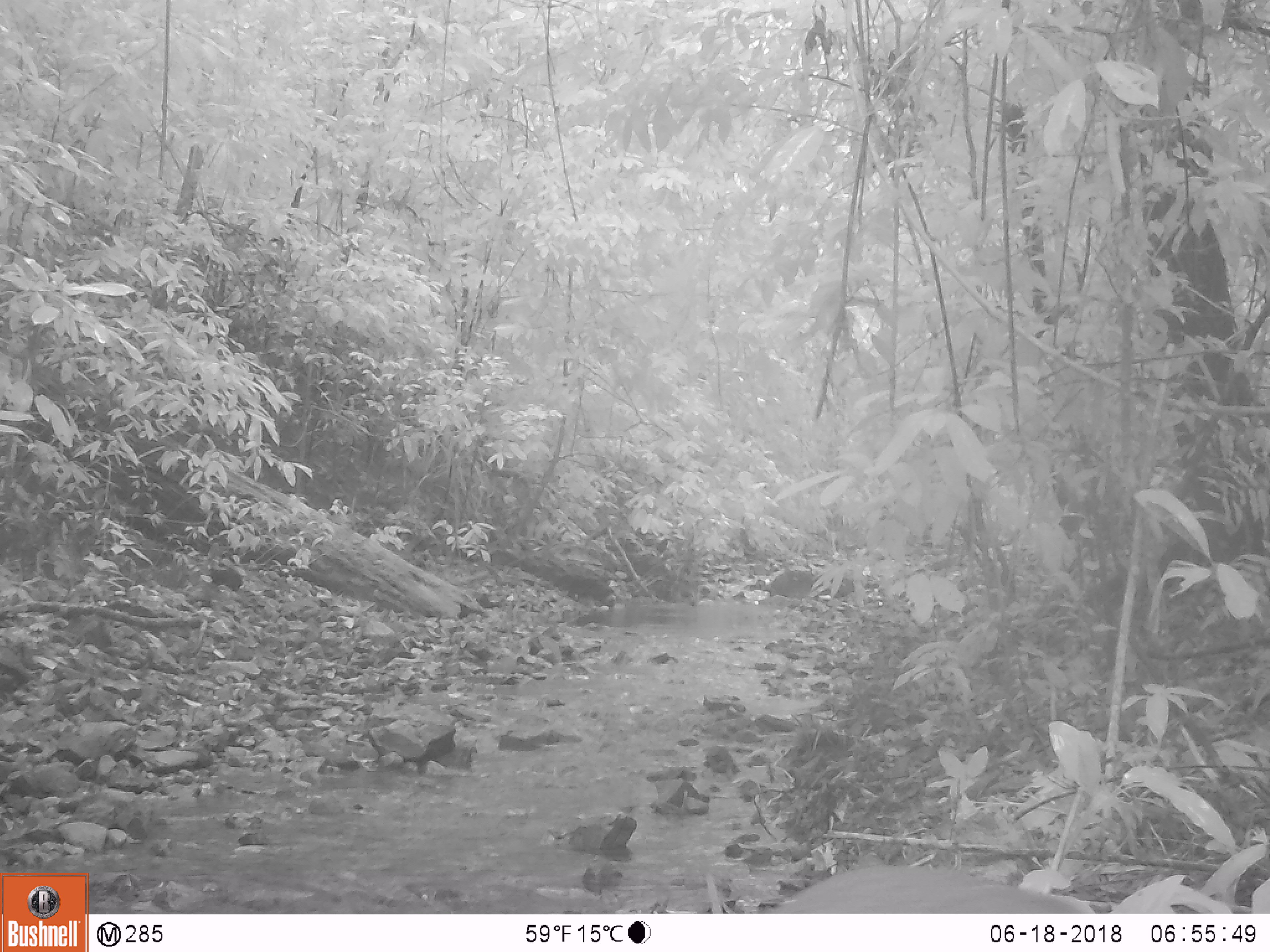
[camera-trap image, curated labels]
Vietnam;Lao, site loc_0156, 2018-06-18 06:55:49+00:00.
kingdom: Animalia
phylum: Chordata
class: Mammalia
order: Artiodactyla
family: Cervidae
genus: Muntiacus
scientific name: Muntiacus rooseveltorum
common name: roosevelt's muntjac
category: roosevelts muntjac group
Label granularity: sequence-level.